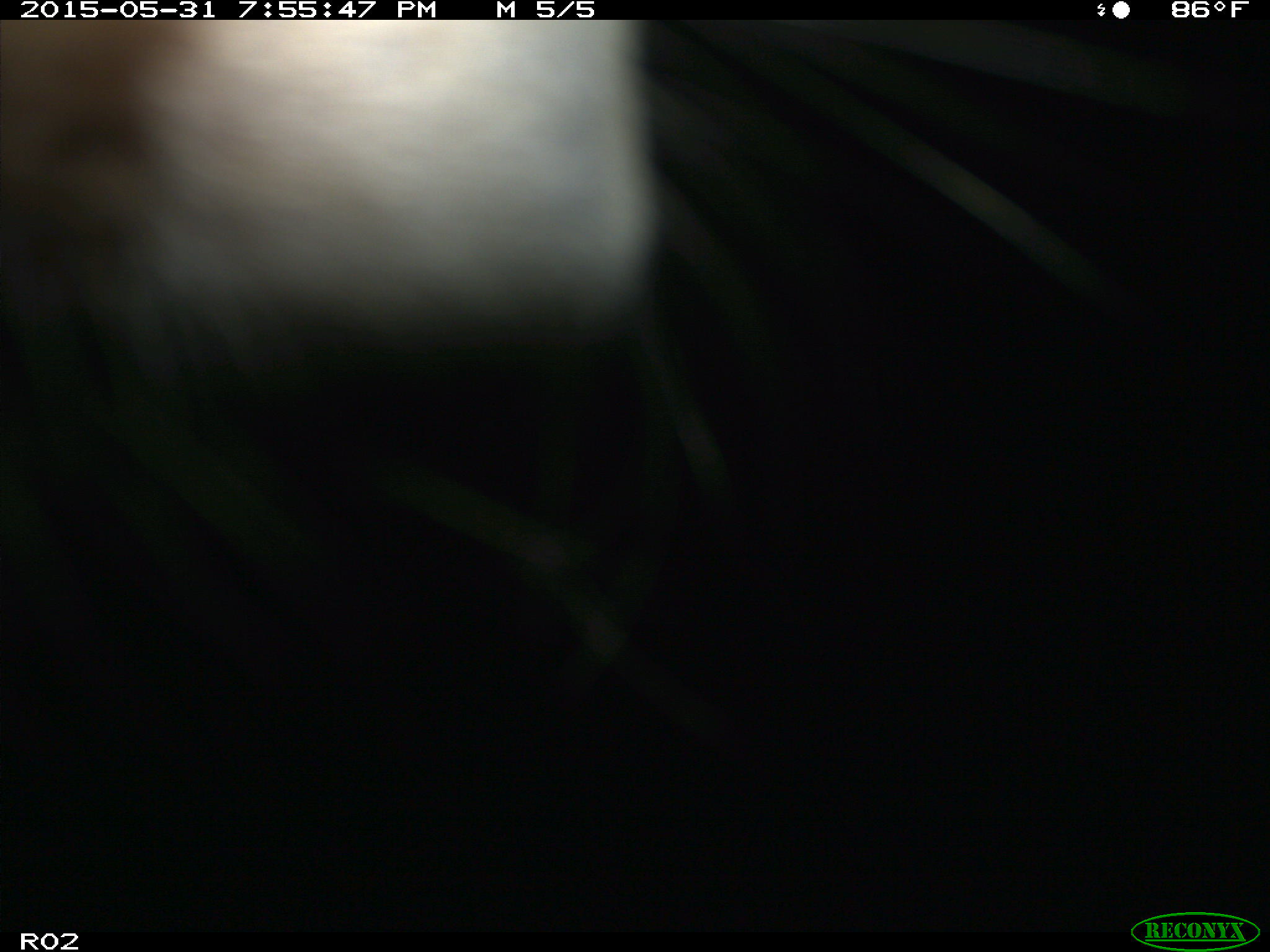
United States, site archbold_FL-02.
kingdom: Animalia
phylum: Chordata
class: Mammalia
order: Artiodactyla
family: Bovidae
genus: Bos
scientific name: Bos taurus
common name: domestic cow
Bos taurus (domestic cow).